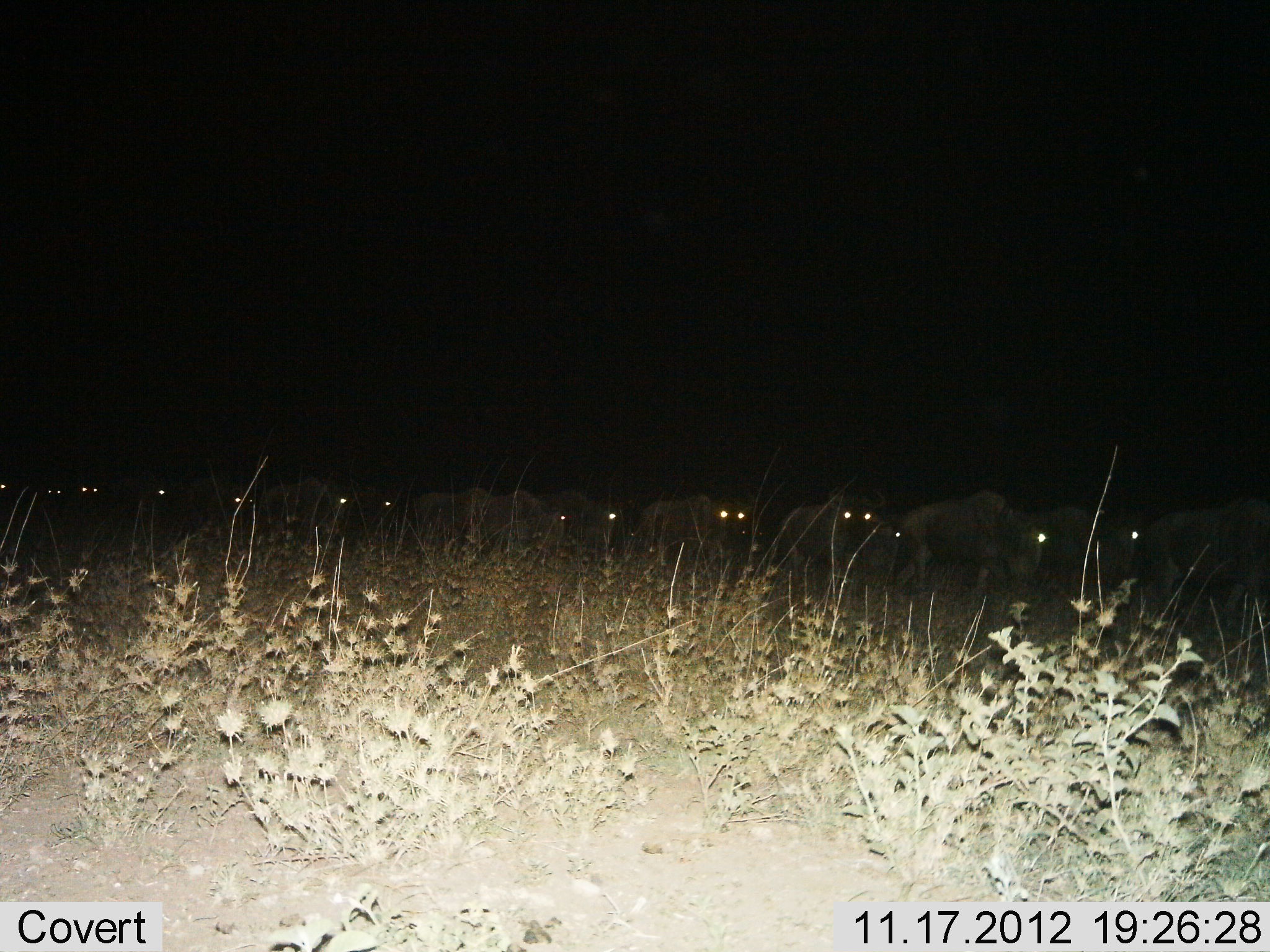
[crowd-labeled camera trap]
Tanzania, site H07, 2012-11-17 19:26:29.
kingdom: Animalia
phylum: Chordata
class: Mammalia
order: Artiodactyla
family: Bovidae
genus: Connochaetes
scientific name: Connochaetes taurinus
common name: blue wildebeest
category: wildebeest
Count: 11-50.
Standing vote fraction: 40%.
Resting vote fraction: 10%.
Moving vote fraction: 90%.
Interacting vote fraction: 10%.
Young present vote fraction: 0%.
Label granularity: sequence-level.